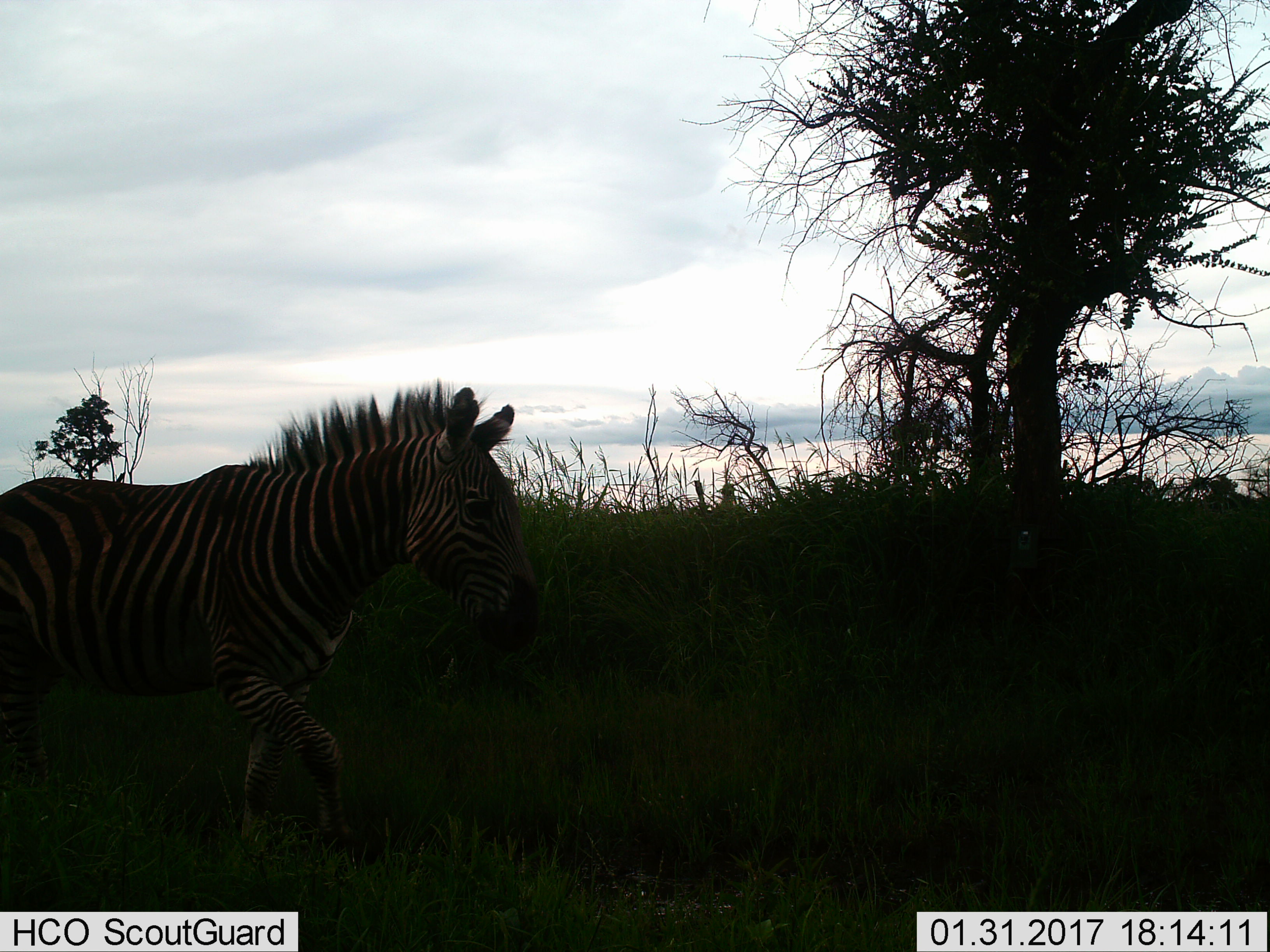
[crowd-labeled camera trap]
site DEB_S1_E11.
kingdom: Animalia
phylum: Chordata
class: Mammalia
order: Perissodactyla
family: Equidae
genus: Equus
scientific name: Equus quagga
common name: plains zebra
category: zebraplains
Zebraplains (plains zebra) (Equus quagga), count 1. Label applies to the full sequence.